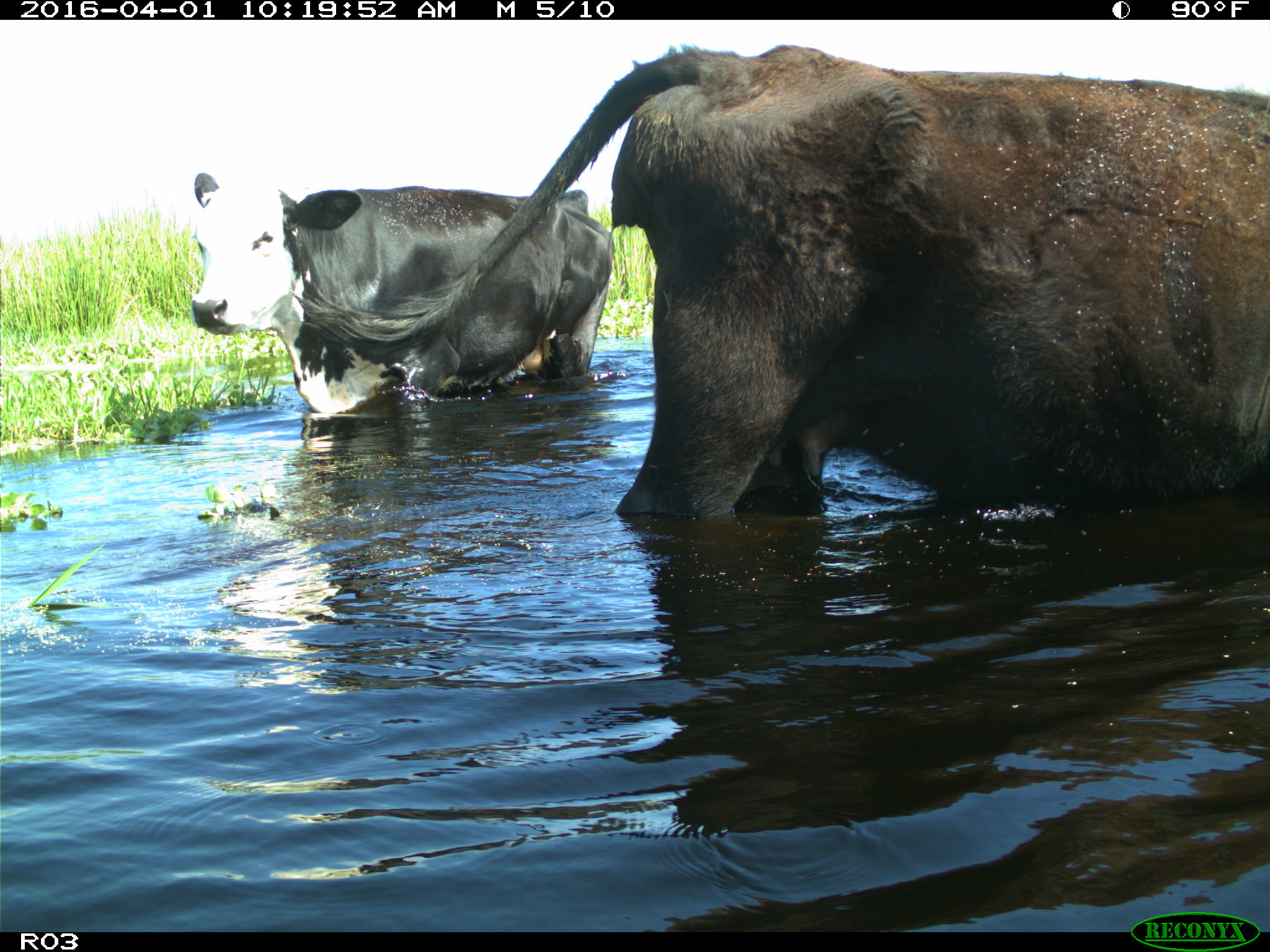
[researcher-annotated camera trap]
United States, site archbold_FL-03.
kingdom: Animalia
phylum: Chordata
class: Mammalia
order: Artiodactyla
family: Bovidae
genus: Bos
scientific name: Bos taurus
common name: domestic cow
Bos taurus (domestic cow).